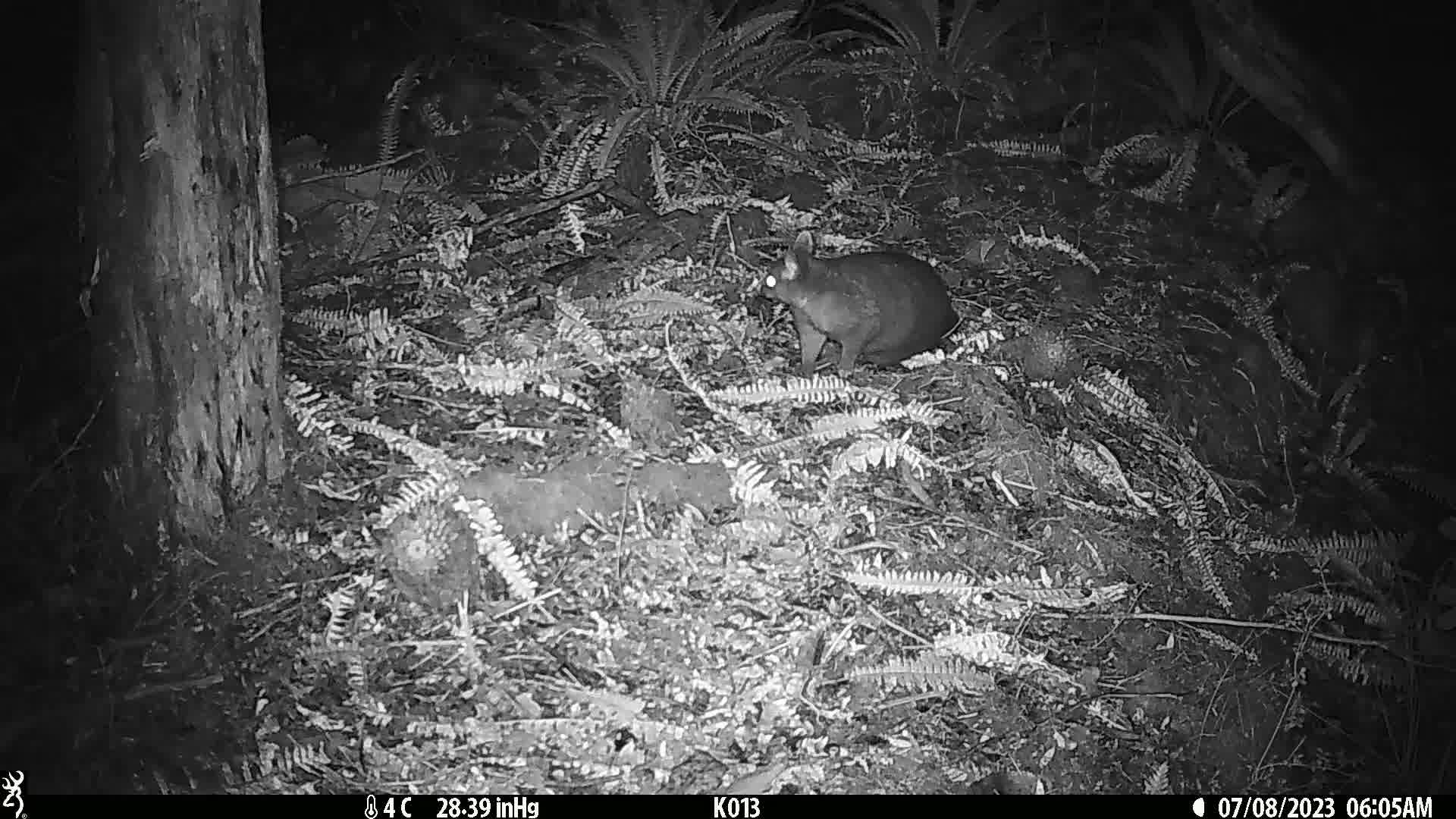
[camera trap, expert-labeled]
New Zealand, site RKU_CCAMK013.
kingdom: Animalia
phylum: Chordata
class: Mammalia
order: Diprotodontia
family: Phalangeridae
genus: Trichosurus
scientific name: Trichosurus vulpecula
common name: common brushtail possum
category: possum